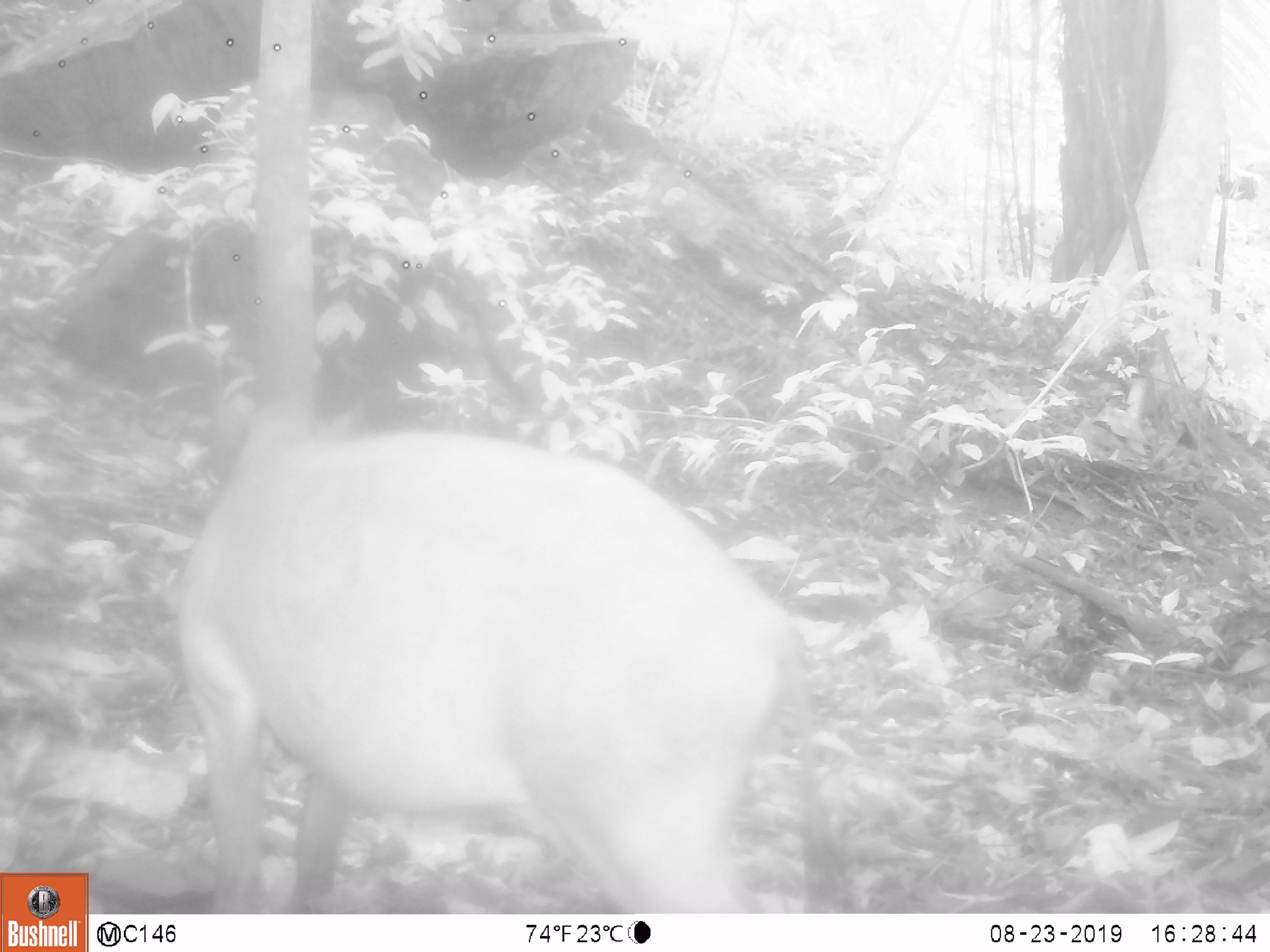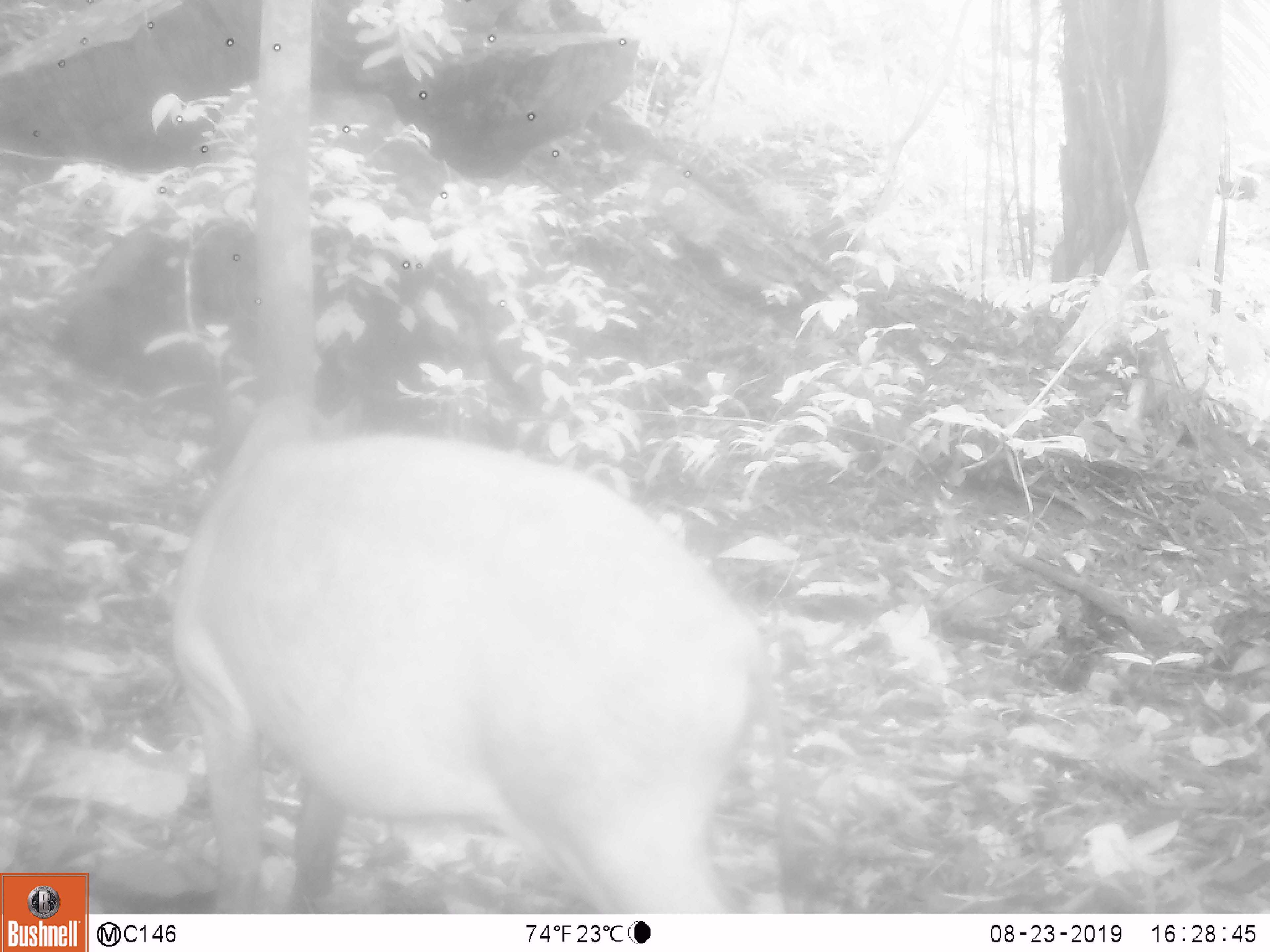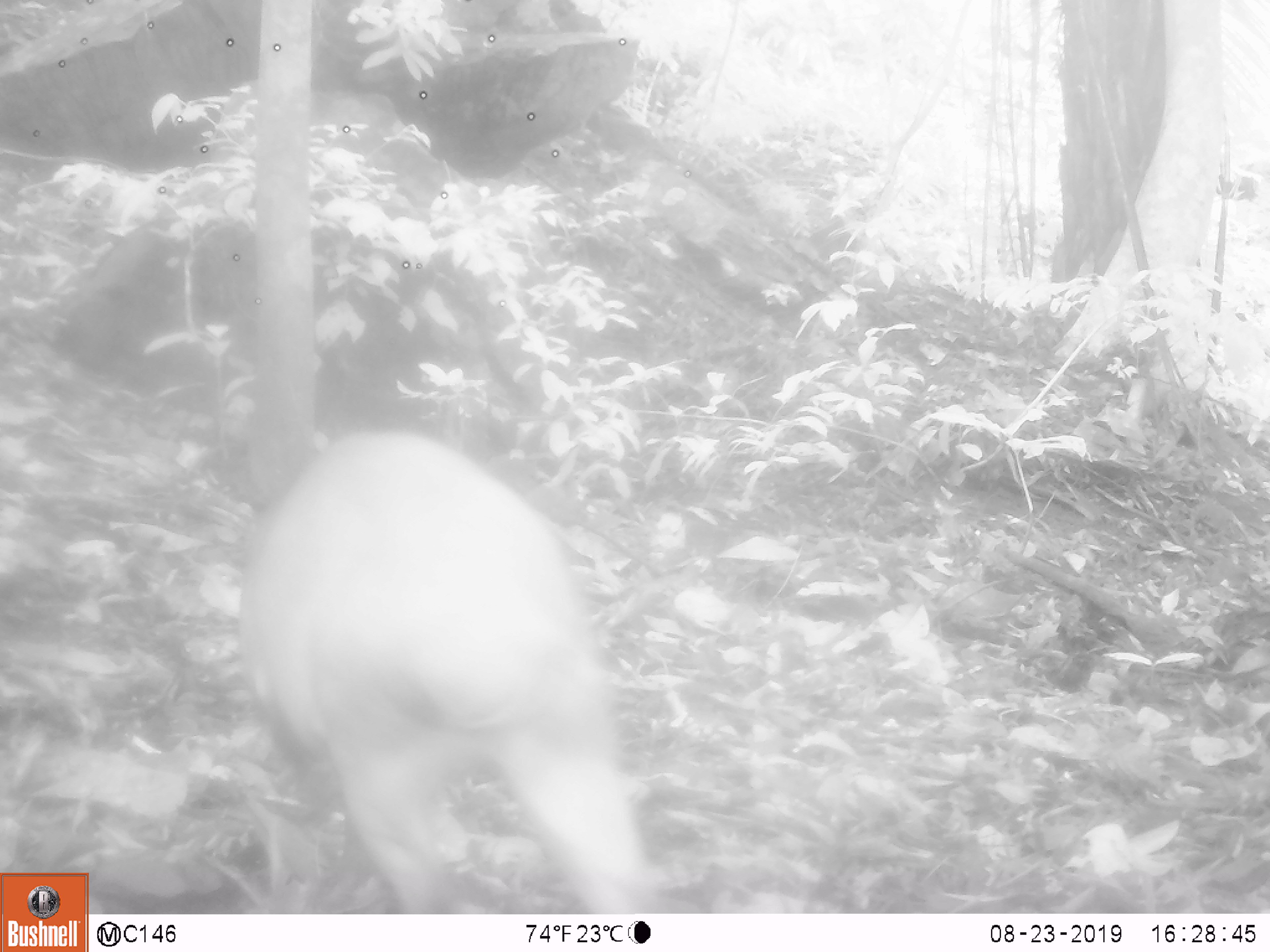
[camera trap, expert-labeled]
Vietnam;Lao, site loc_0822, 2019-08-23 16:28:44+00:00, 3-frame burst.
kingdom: Animalia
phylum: Chordata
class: Mammalia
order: Artiodactyla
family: Suidae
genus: Sus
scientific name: Sus scrofa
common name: eurasian wild pig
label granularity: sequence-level